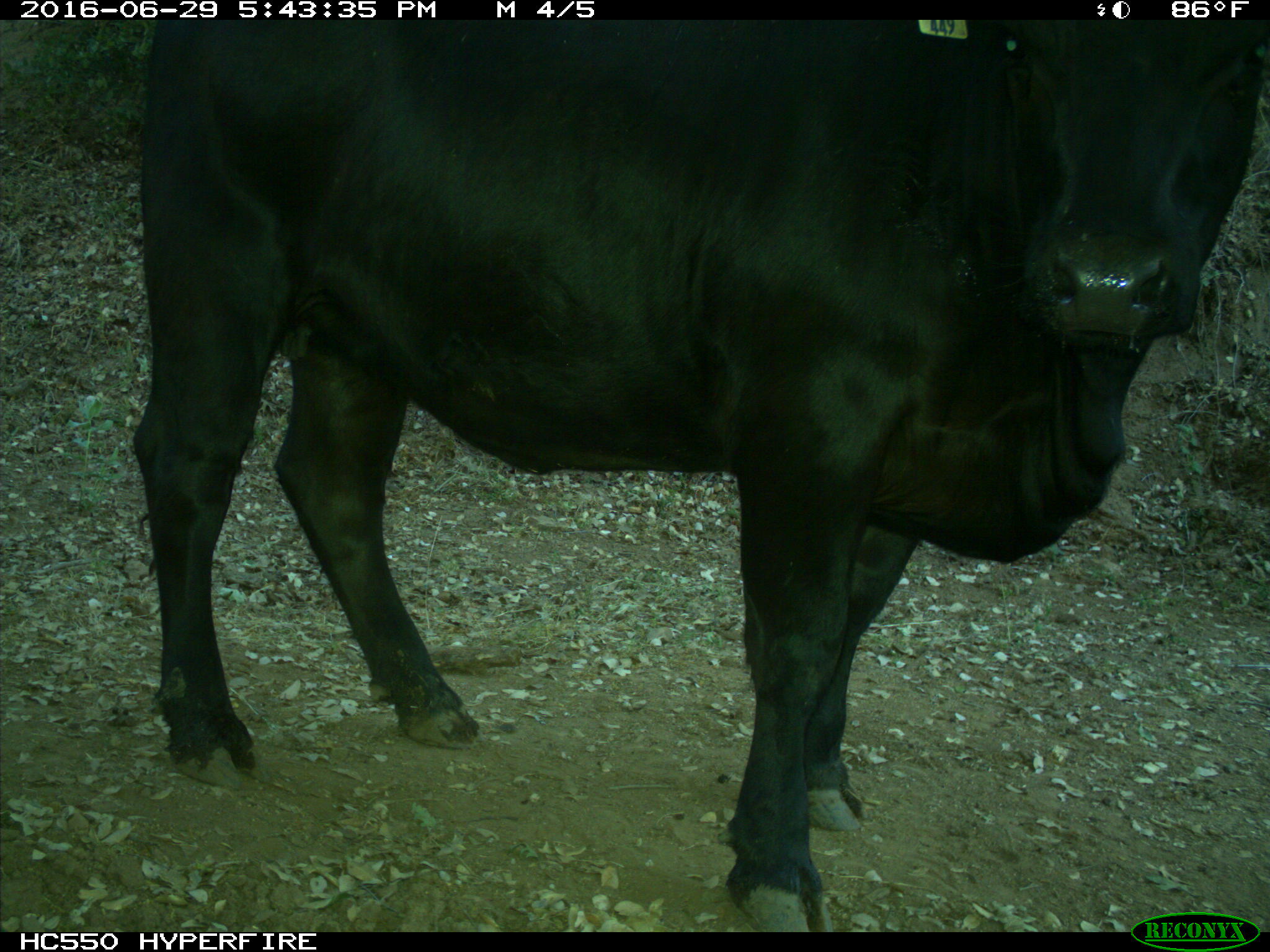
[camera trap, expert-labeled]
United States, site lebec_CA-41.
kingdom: Animalia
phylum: Chordata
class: Mammalia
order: Artiodactyla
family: Bovidae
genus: Bos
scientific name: Bos taurus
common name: domestic cow